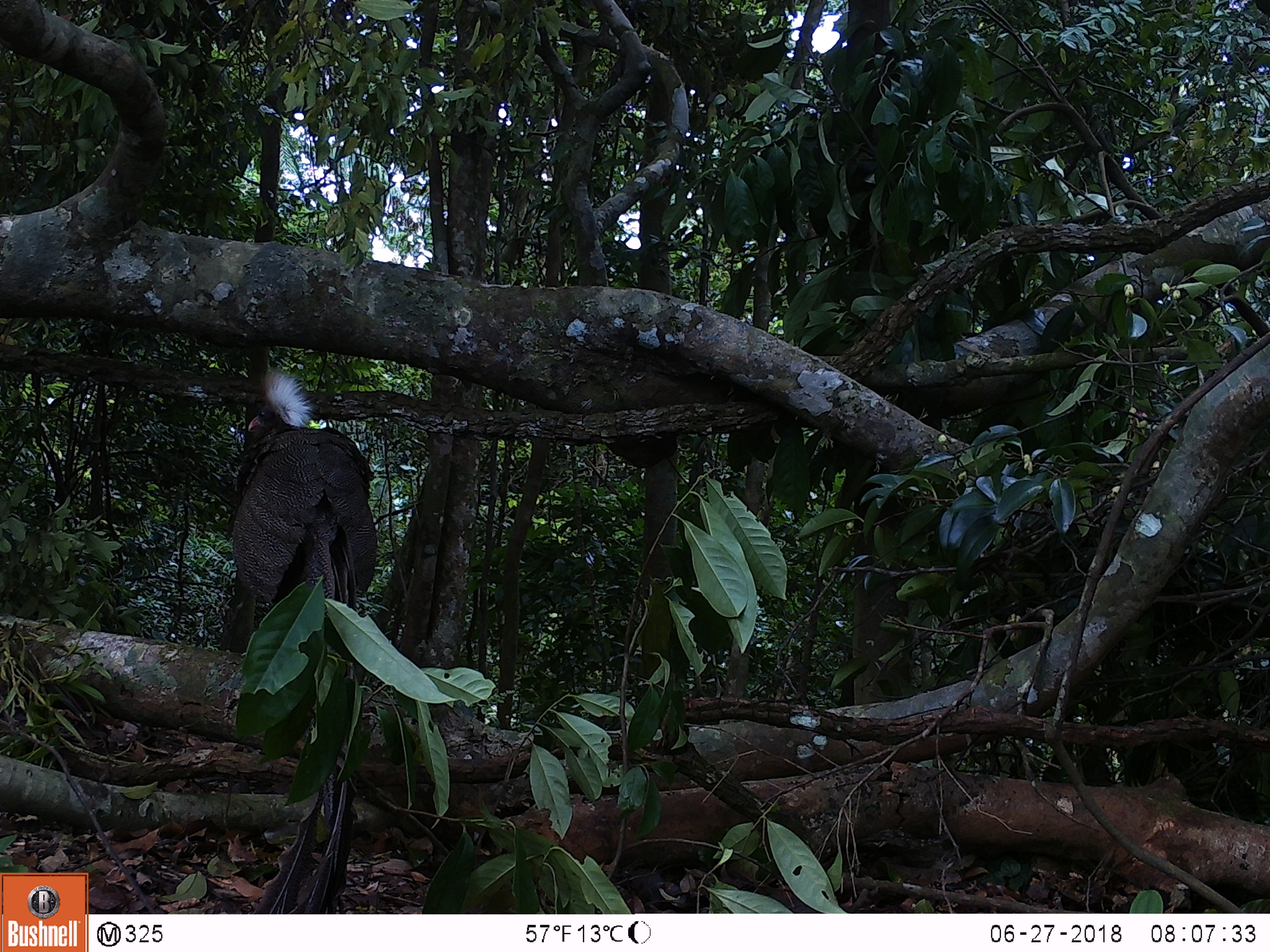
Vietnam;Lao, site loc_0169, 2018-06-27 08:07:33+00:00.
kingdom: Animalia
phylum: Chordata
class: Aves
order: Galliformes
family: Phasianidae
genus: Rheinardia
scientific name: Rheinardia ocellata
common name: crested argus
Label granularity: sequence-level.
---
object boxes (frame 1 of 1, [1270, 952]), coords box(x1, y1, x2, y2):
crested argus: box(230, 368, 378, 914)